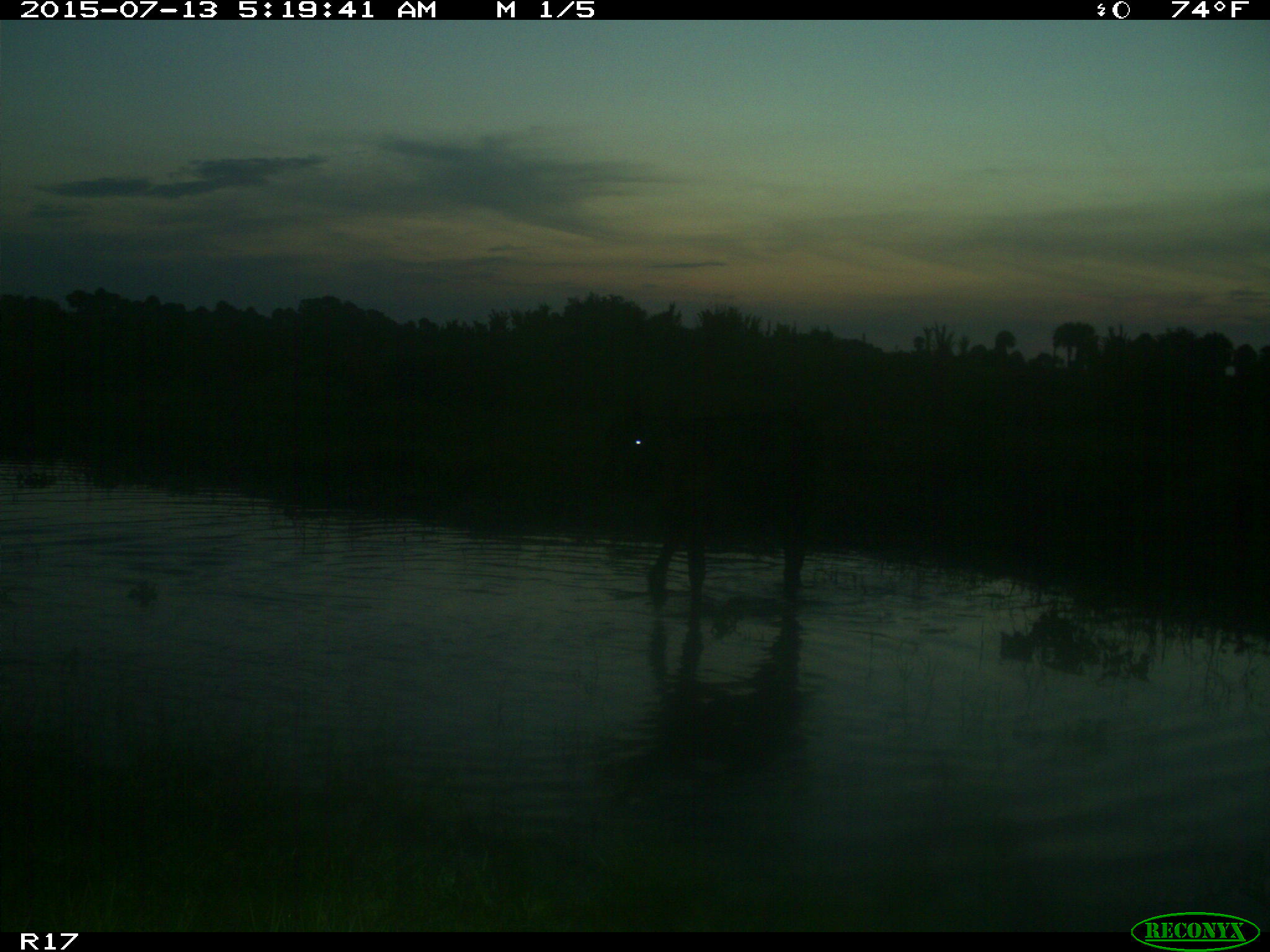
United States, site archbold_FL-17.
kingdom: Animalia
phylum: Chordata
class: Mammalia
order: Artiodactyla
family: Bovidae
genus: Bos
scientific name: Bos taurus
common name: domestic cow